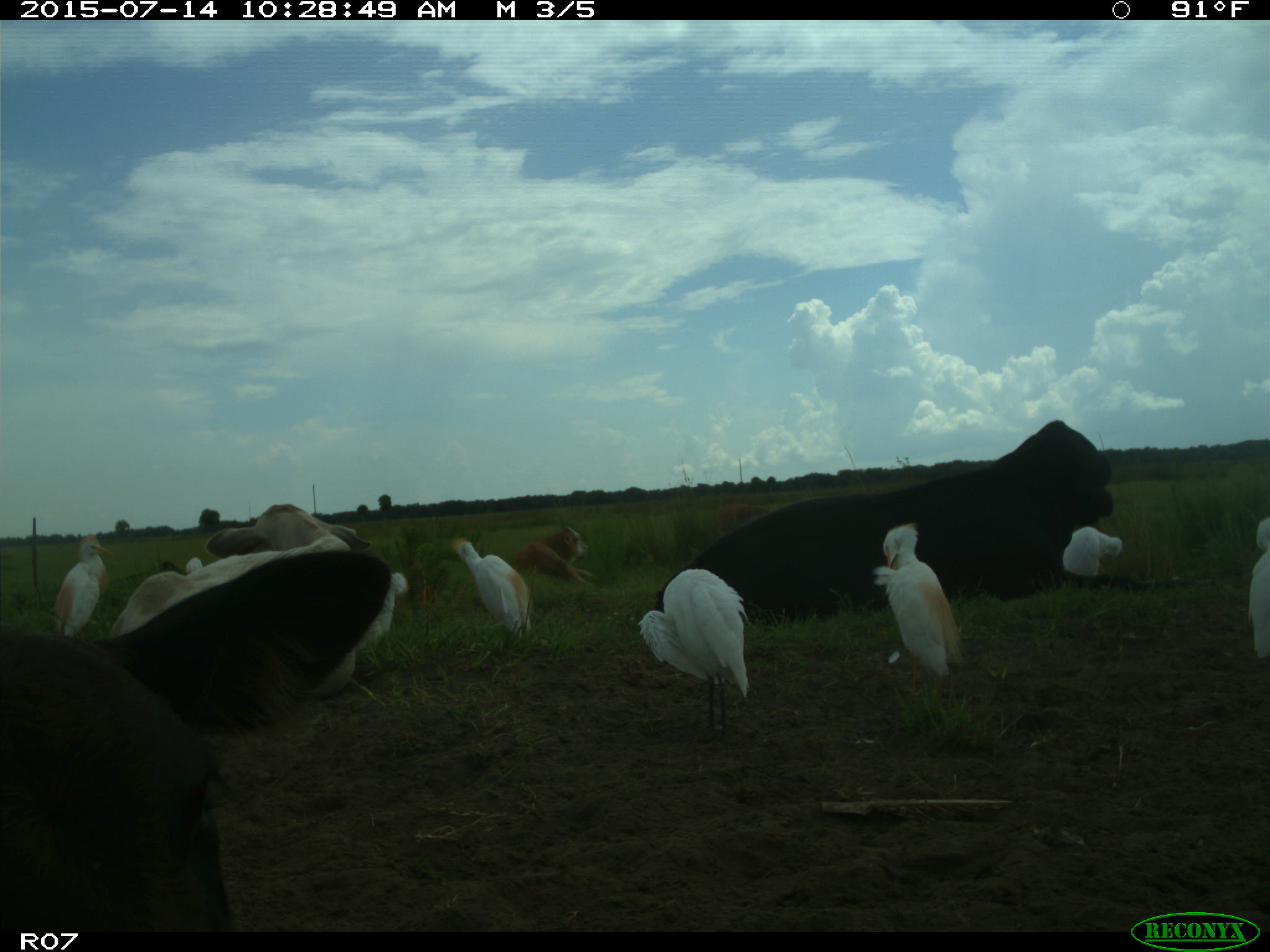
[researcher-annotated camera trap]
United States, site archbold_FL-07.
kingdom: Animalia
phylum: Chordata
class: Mammalia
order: Artiodactyla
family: Bovidae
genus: Bos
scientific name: Bos taurus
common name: domestic cow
Bos taurus (domestic cow).